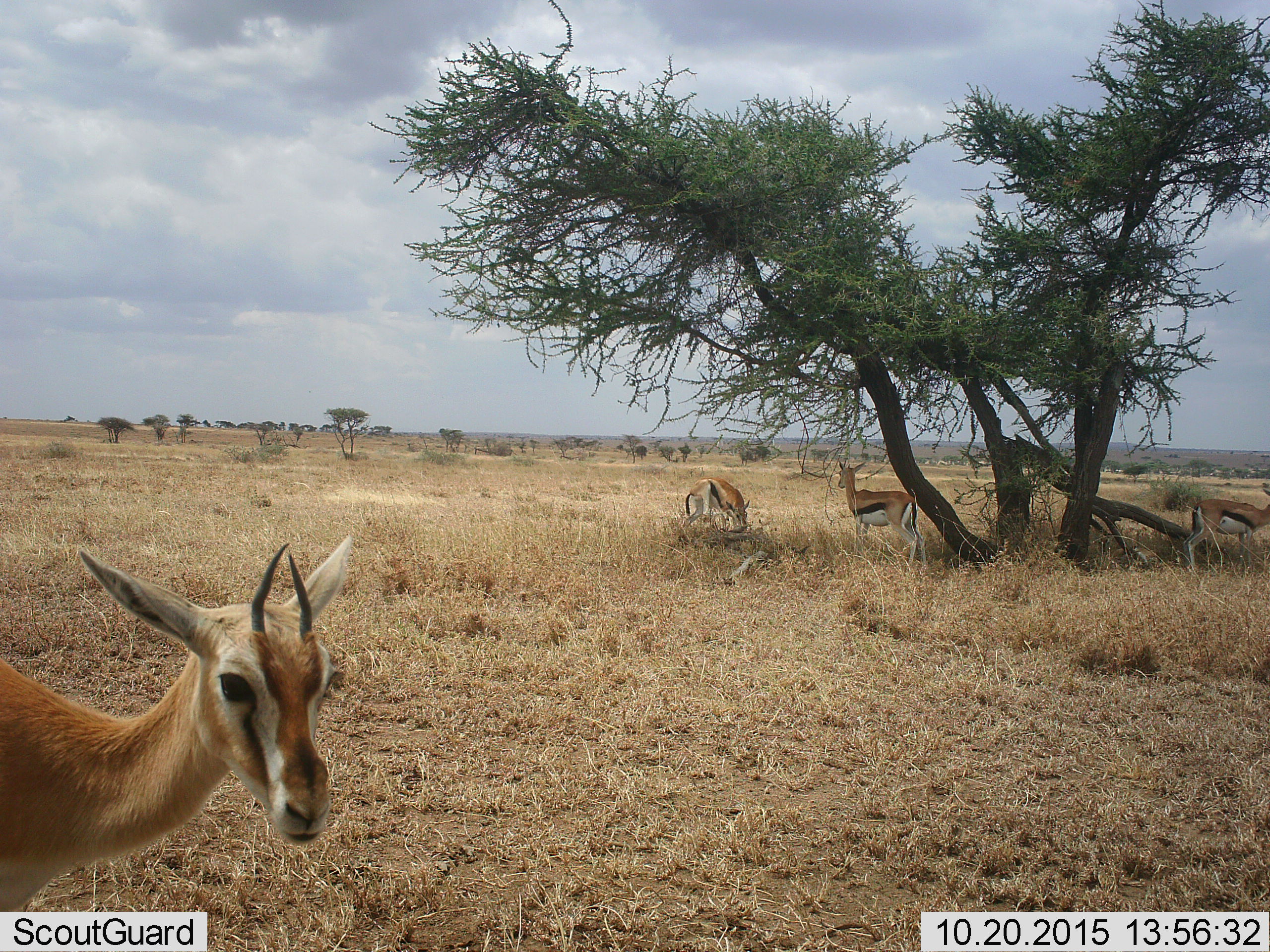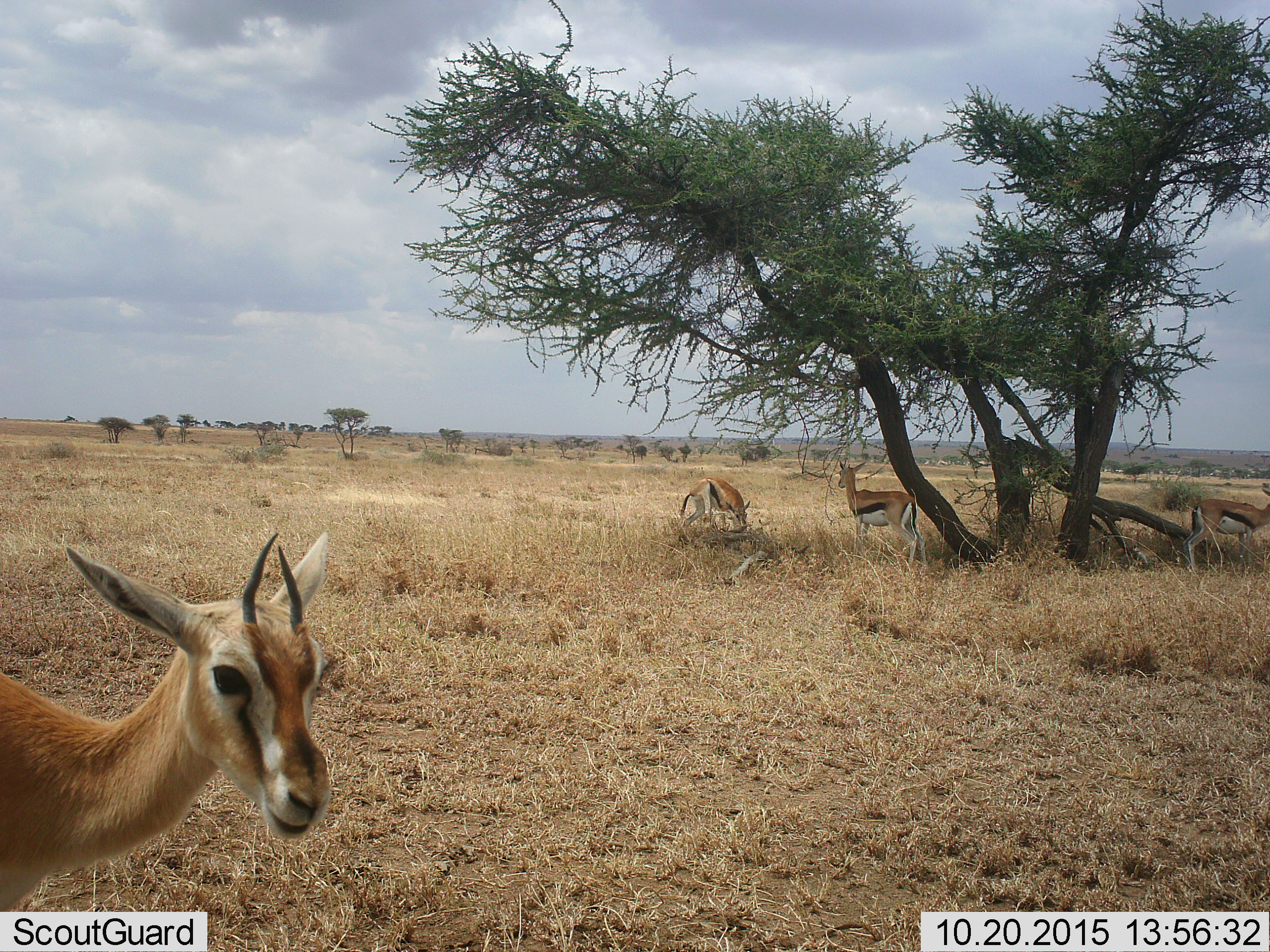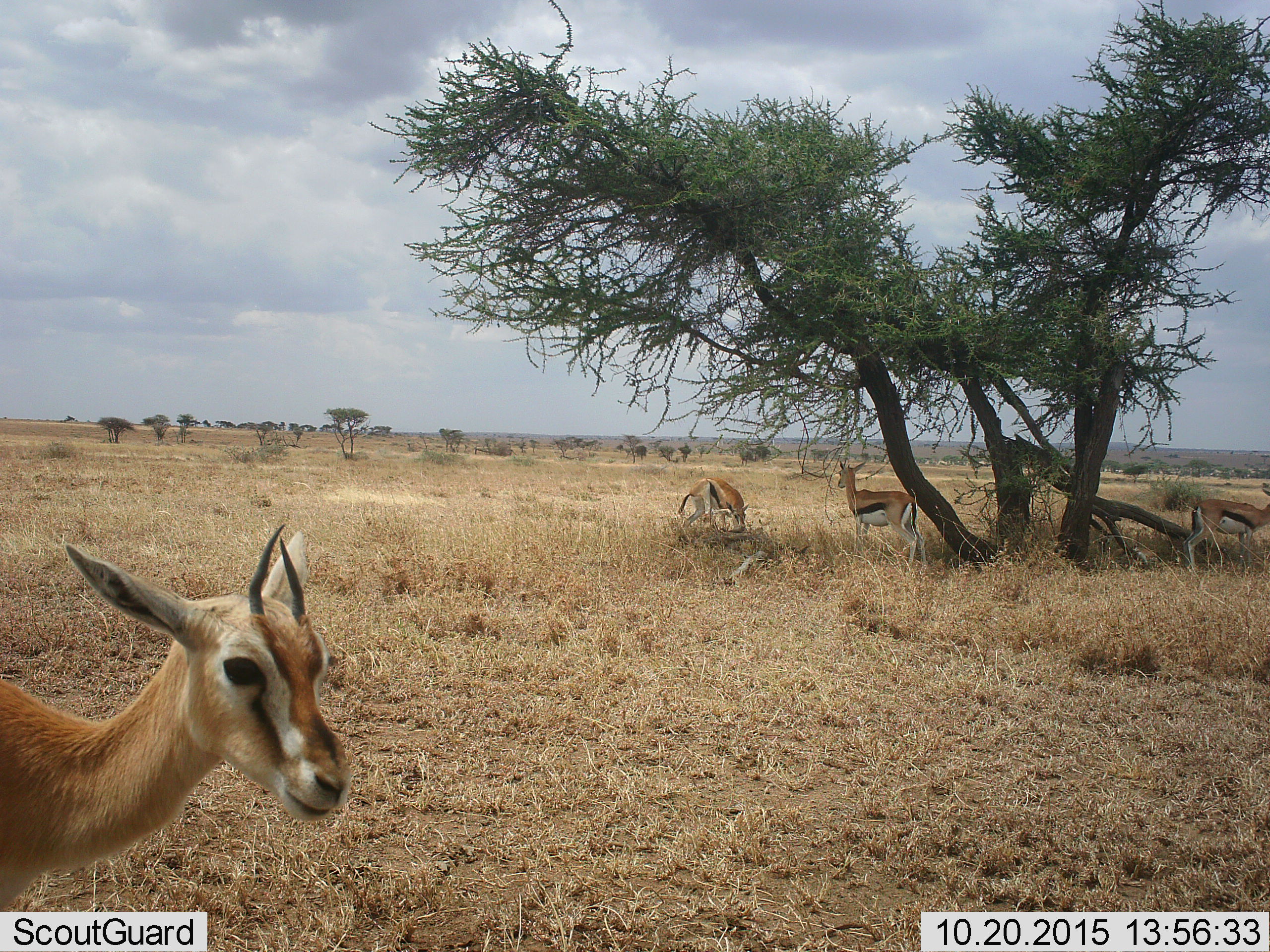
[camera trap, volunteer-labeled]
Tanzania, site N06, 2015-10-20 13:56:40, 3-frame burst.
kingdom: Animalia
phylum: Chordata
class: Mammalia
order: Artiodactyla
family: Bovidae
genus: Eudorcas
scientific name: Eudorcas thomsonii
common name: thomson's gazelle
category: gazellethomsons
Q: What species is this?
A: Gazellethomsons (thomson's gazelle) (Eudorcas thomsonii).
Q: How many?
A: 4.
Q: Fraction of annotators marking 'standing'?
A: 100%.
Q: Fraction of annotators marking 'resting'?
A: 0%.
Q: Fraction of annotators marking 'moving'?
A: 14%.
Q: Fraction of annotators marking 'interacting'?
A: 0%.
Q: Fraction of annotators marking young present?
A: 0%.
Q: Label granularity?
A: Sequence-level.